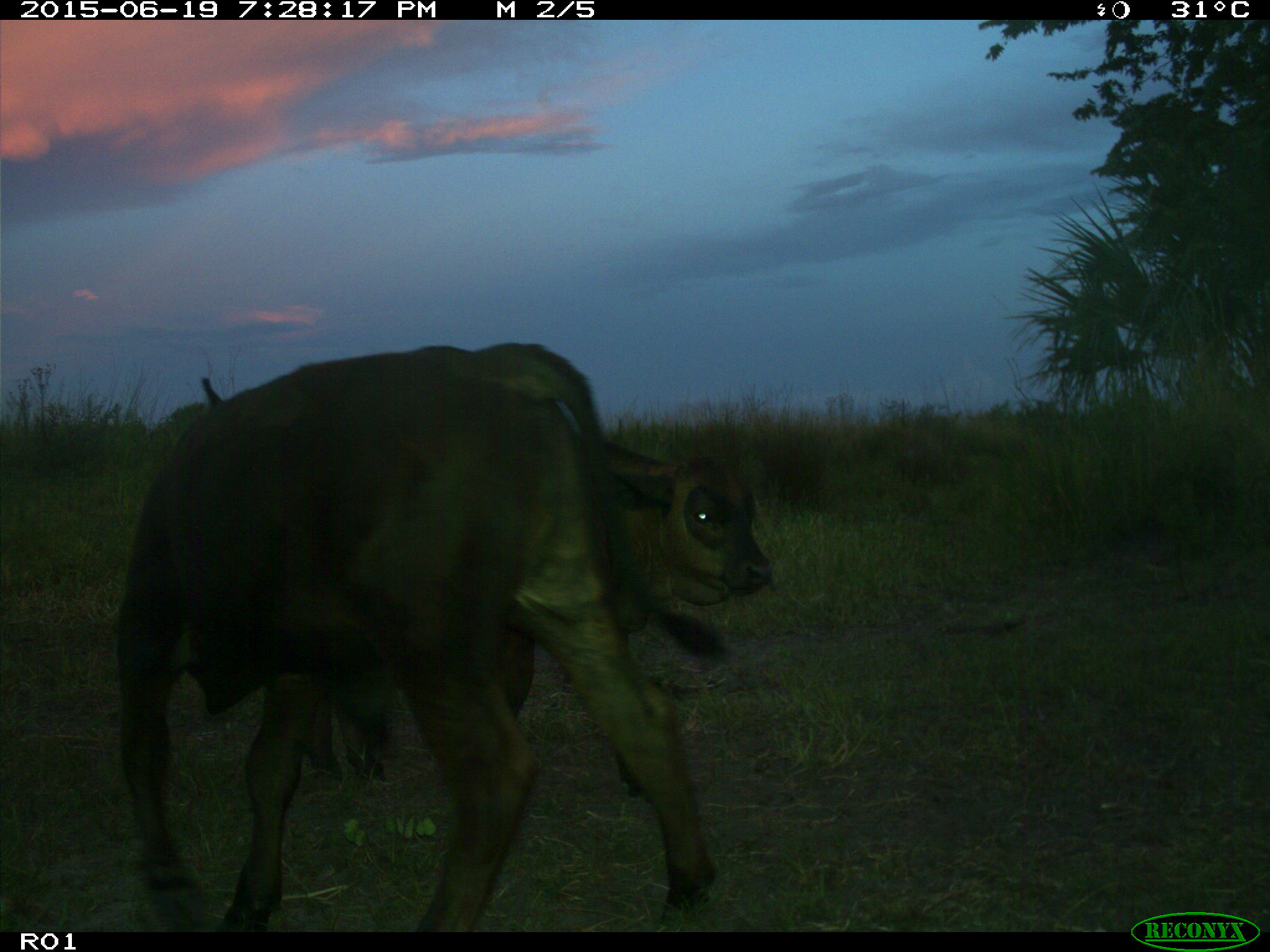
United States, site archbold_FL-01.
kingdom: Animalia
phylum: Chordata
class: Mammalia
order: Artiodactyla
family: Bovidae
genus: Bos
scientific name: Bos taurus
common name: domestic cow